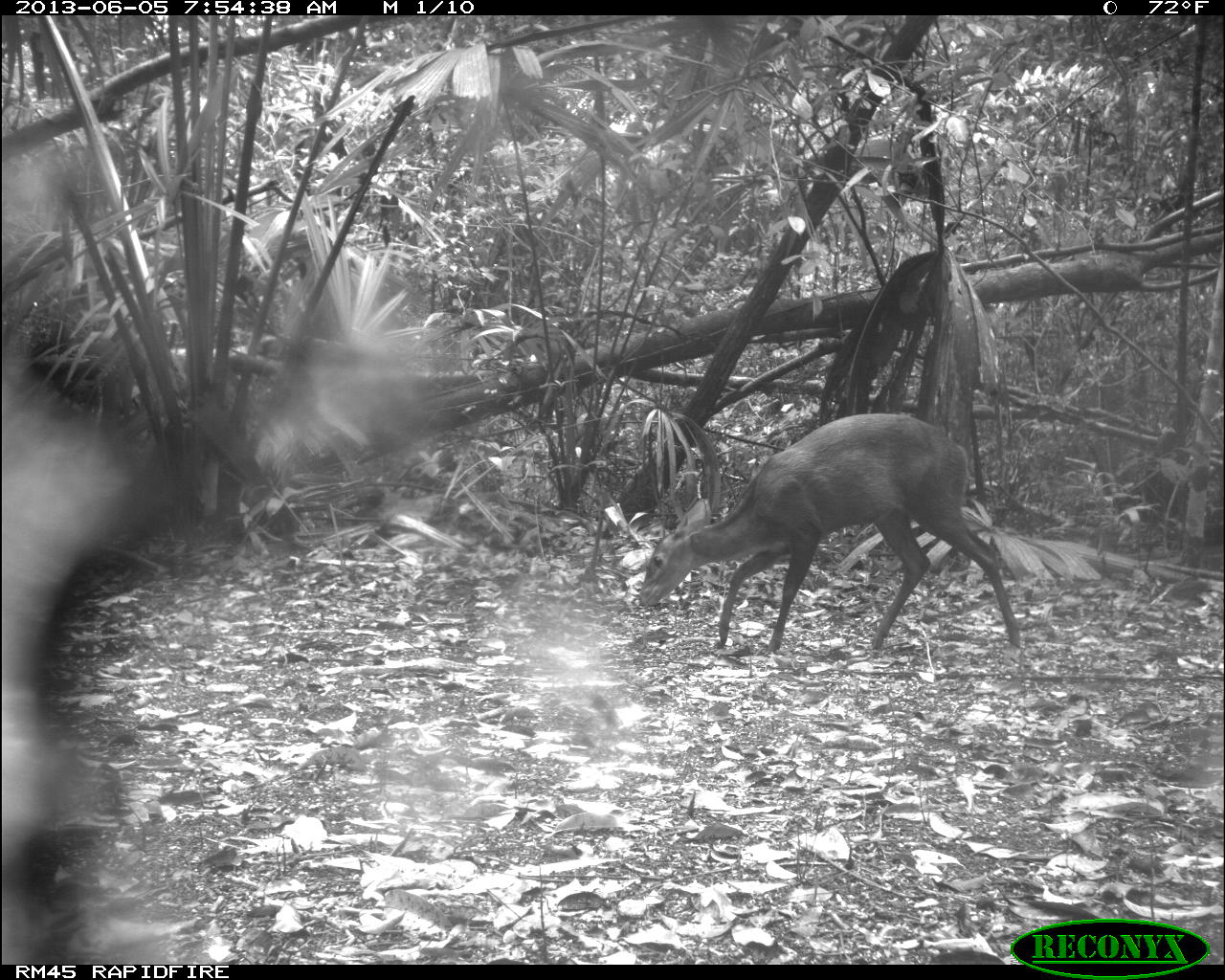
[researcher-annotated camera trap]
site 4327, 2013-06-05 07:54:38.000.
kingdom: Animalia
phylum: Chordata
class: Mammalia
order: Artiodactyla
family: Cervidae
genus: Mazama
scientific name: Mazama temama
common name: central american red brocket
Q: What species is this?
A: Mazama temama (central american red brocket).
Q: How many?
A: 1.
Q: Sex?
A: Female.